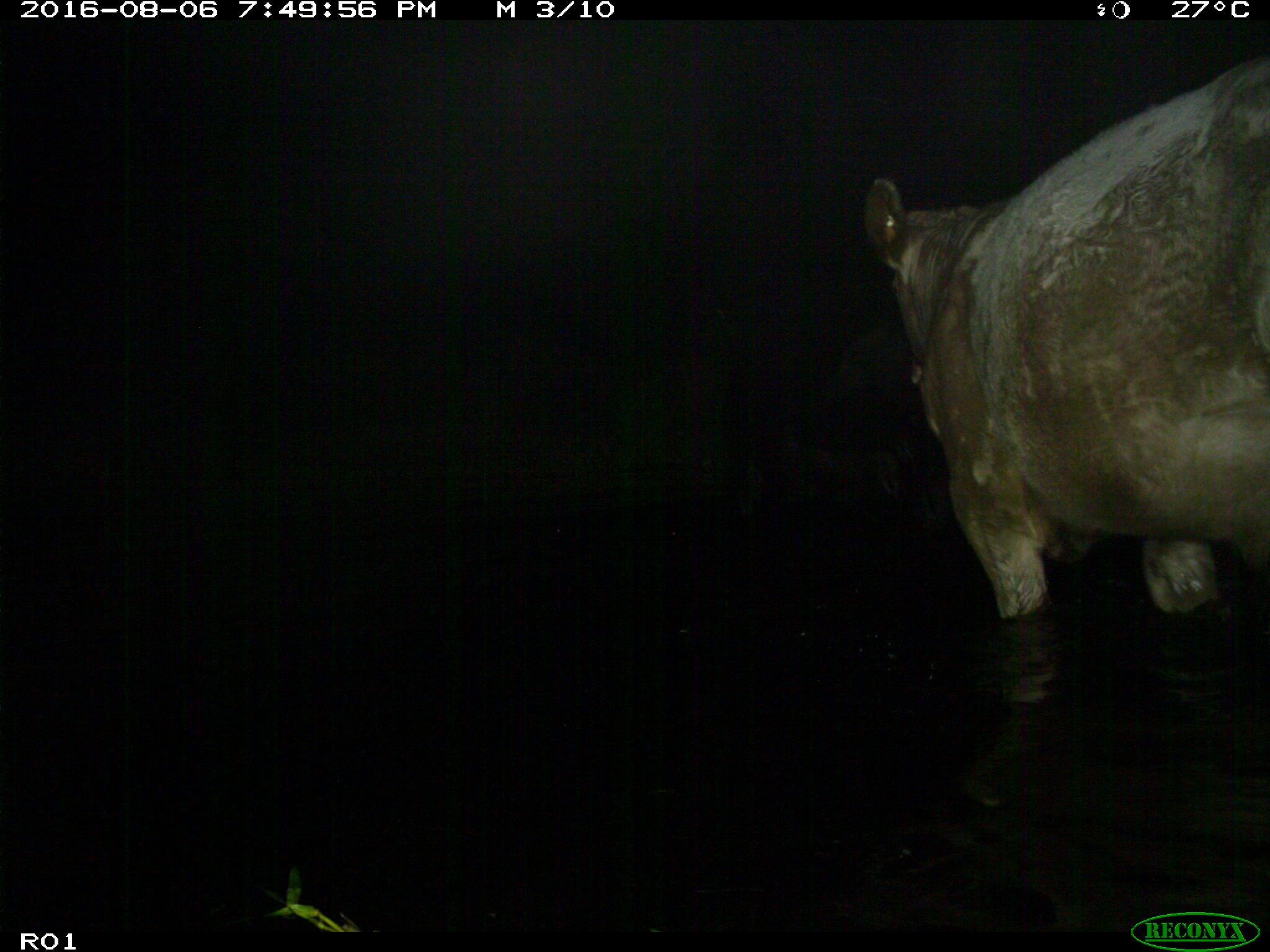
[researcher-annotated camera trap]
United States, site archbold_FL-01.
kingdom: Animalia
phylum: Chordata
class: Mammalia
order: Artiodactyla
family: Bovidae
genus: Bos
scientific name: Bos taurus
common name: domestic cow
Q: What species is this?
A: Bos taurus (domestic cow).